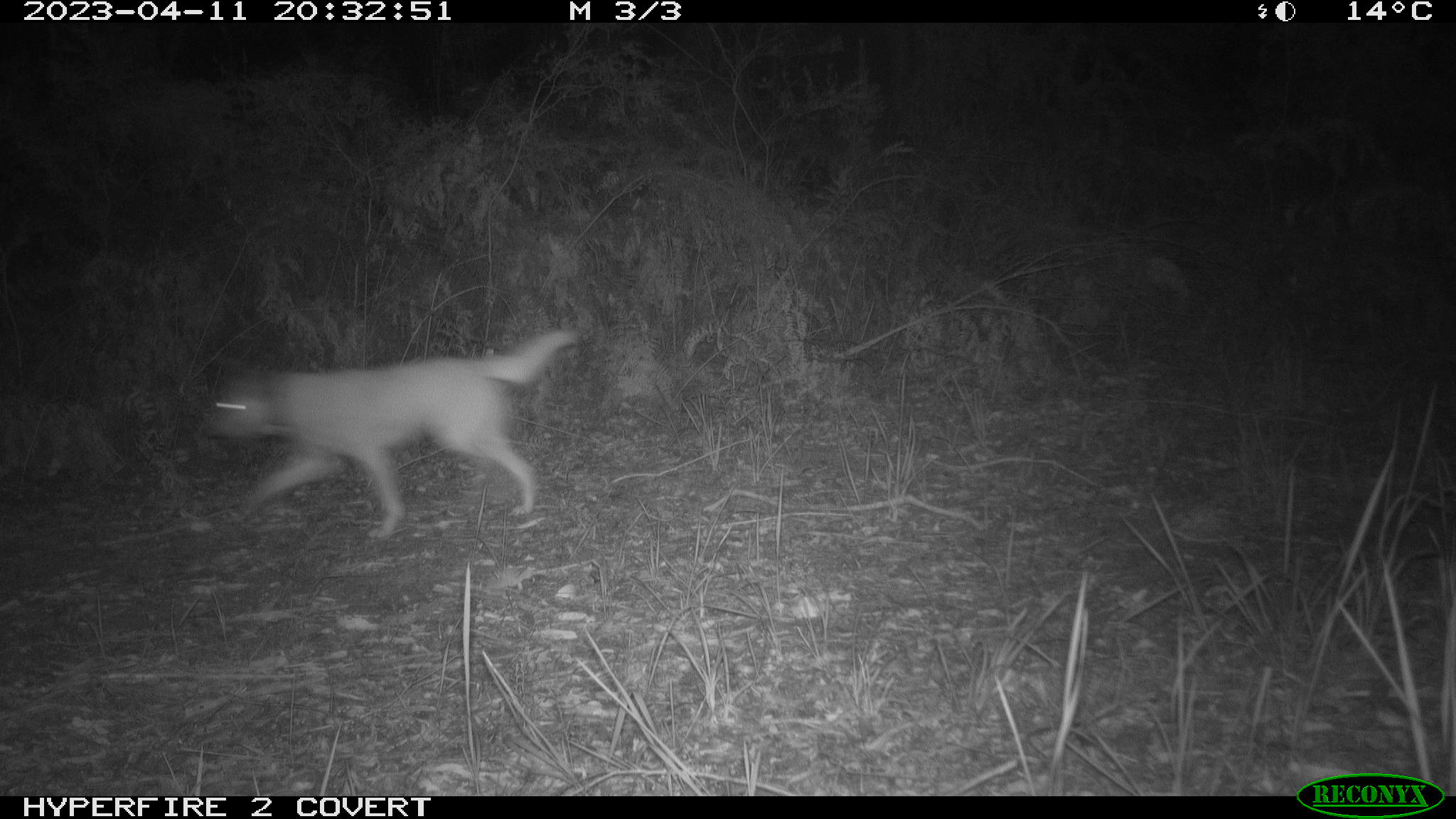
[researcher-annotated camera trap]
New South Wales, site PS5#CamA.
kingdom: Animalia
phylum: Chordata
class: Mammalia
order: Carnivora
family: Canidae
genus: Canis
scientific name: Canis familiaris dingo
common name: dingo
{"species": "dingo (Canis familiaris dingo)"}